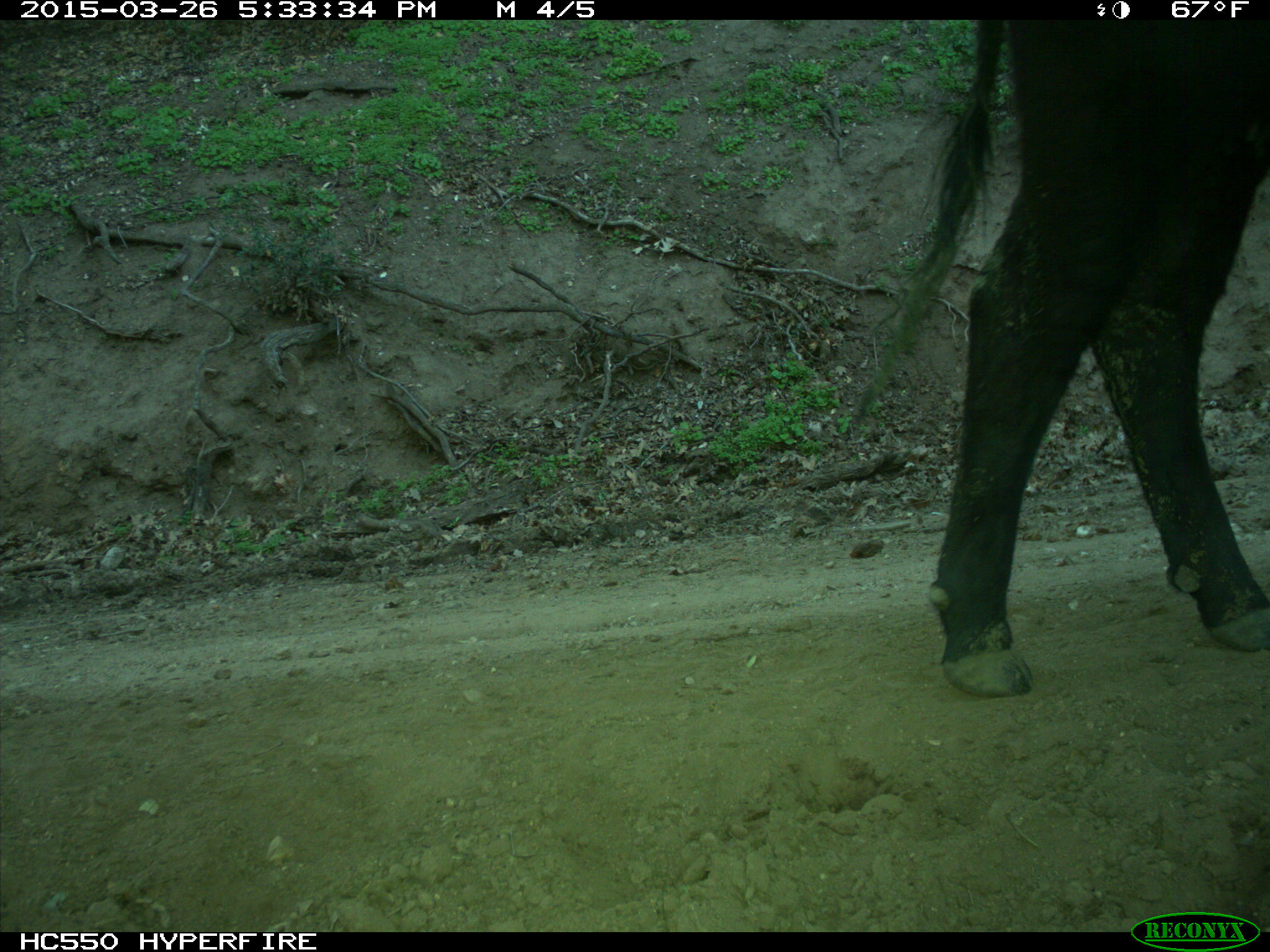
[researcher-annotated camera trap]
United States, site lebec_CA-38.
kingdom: Animalia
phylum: Chordata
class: Mammalia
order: Artiodactyla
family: Bovidae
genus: Bos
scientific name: Bos taurus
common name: domestic cow